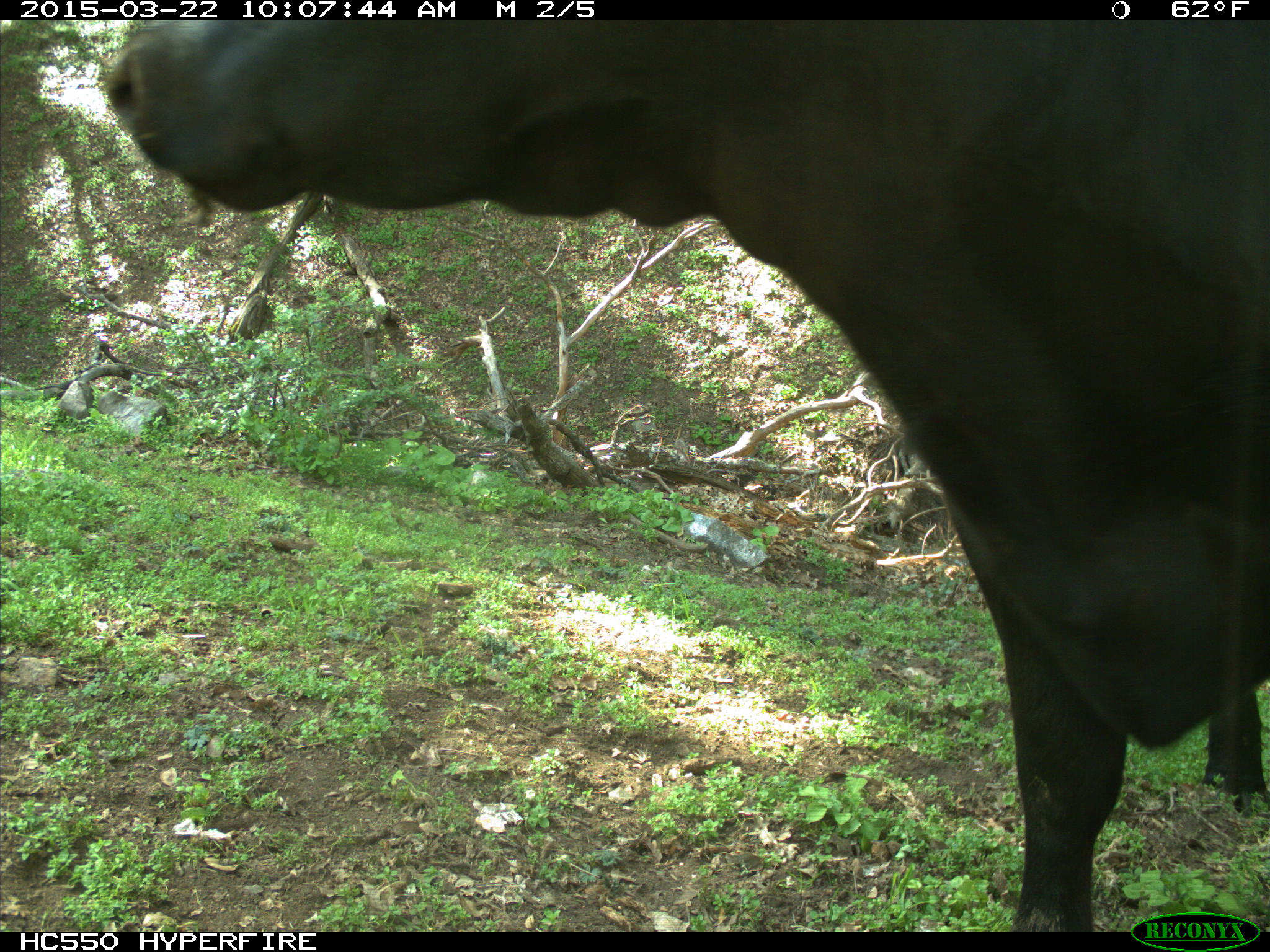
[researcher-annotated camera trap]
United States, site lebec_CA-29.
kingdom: Animalia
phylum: Chordata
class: Mammalia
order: Artiodactyla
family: Bovidae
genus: Bos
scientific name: Bos taurus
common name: domestic cow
Bos taurus (domestic cow).